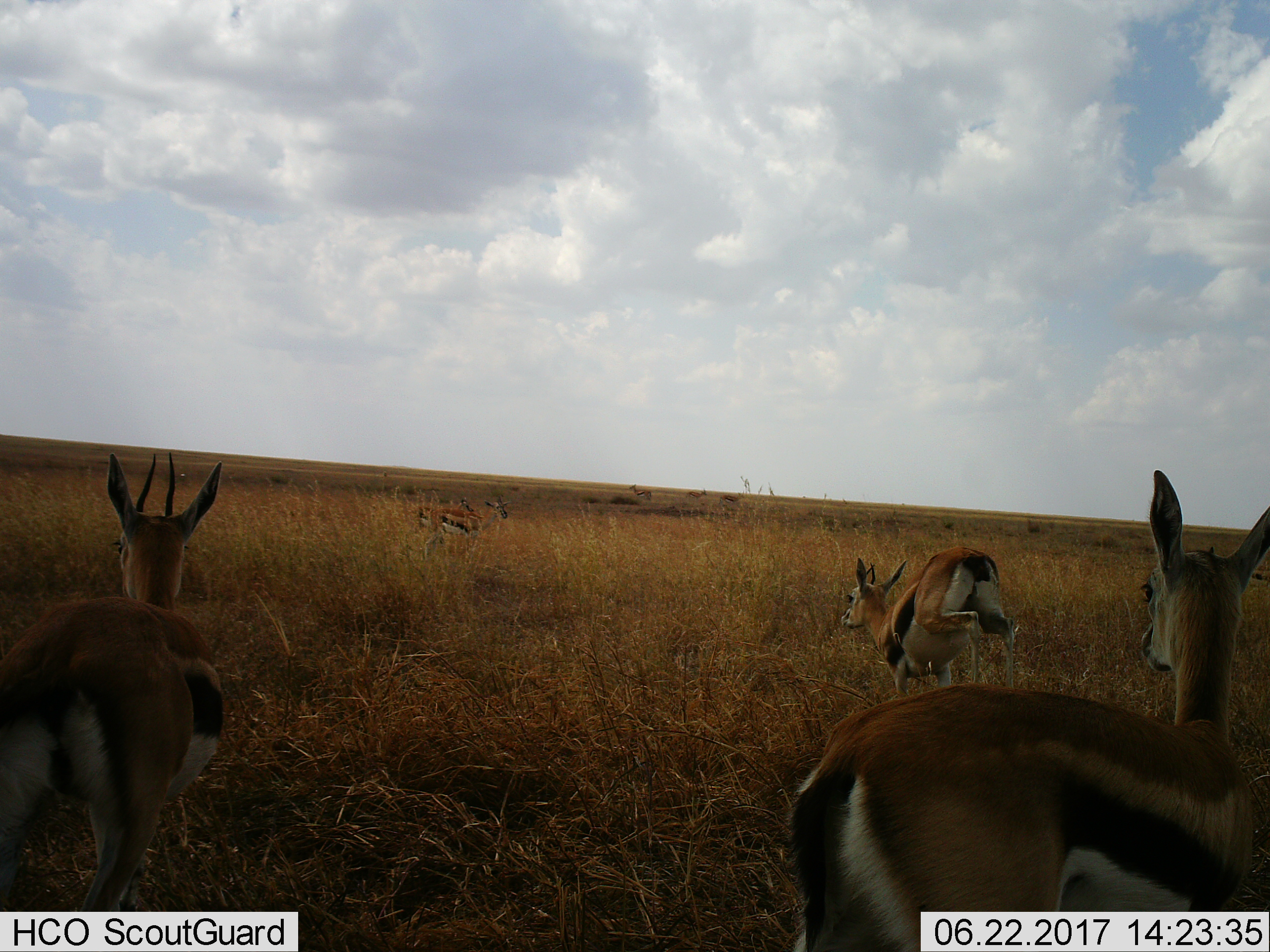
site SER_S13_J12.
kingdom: Animalia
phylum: Chordata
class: Mammalia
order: Artiodactyla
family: Bovidae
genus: Eudorcas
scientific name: Eudorcas thomsonii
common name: thomson's gazelle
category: gazellethomsons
Gazellethomsons (thomson's gazelle) (Eudorcas thomsonii), count 5. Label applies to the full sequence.